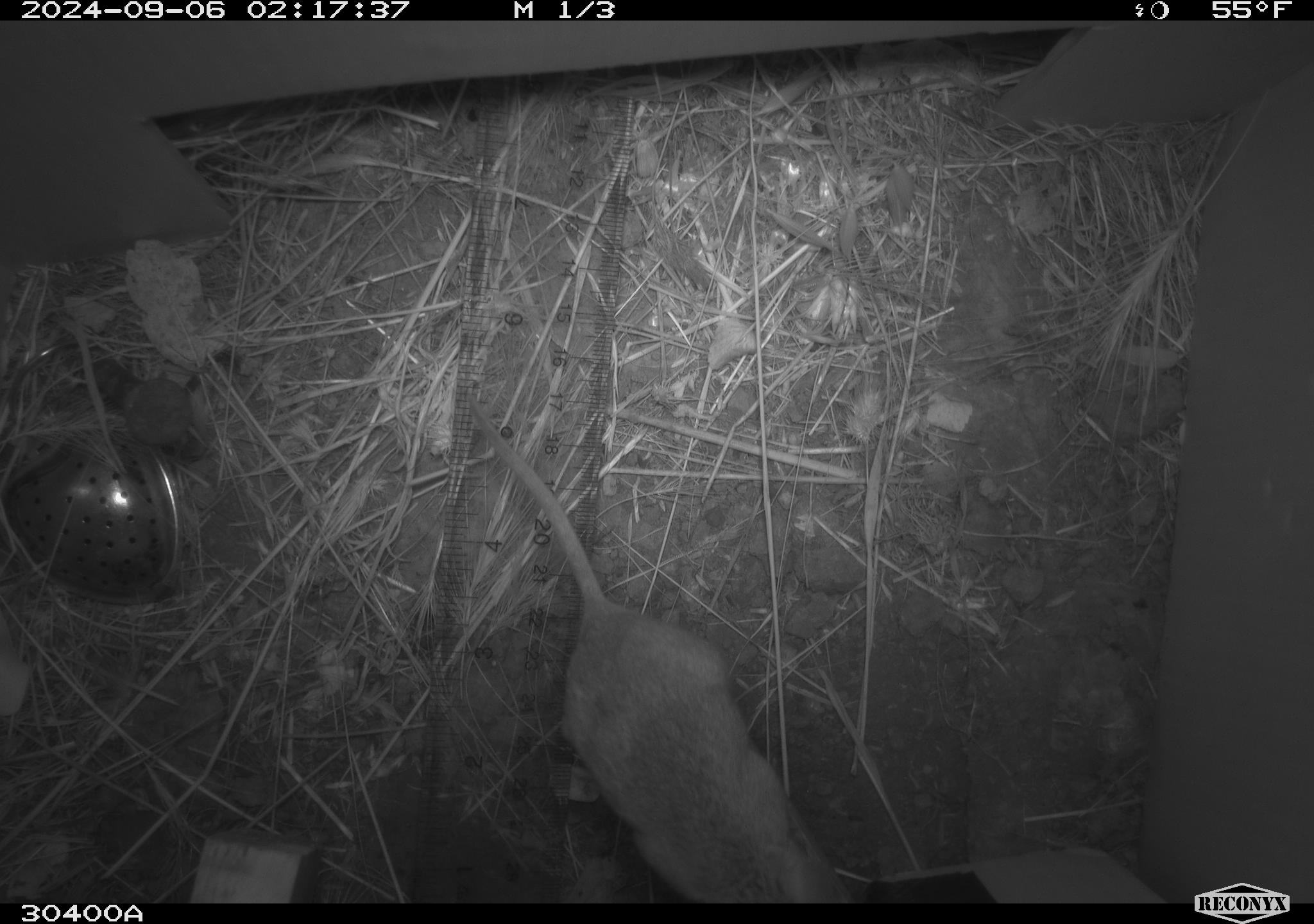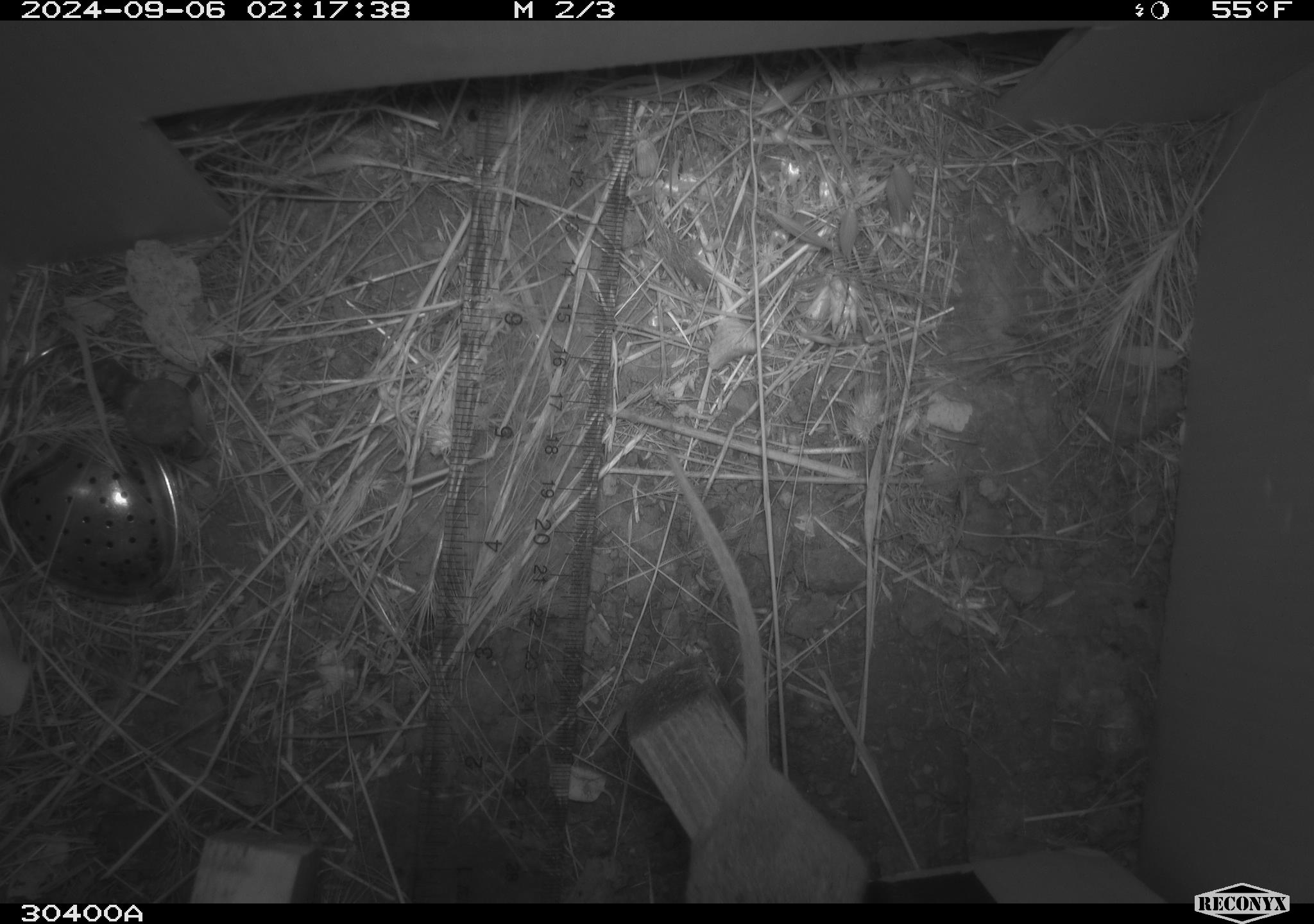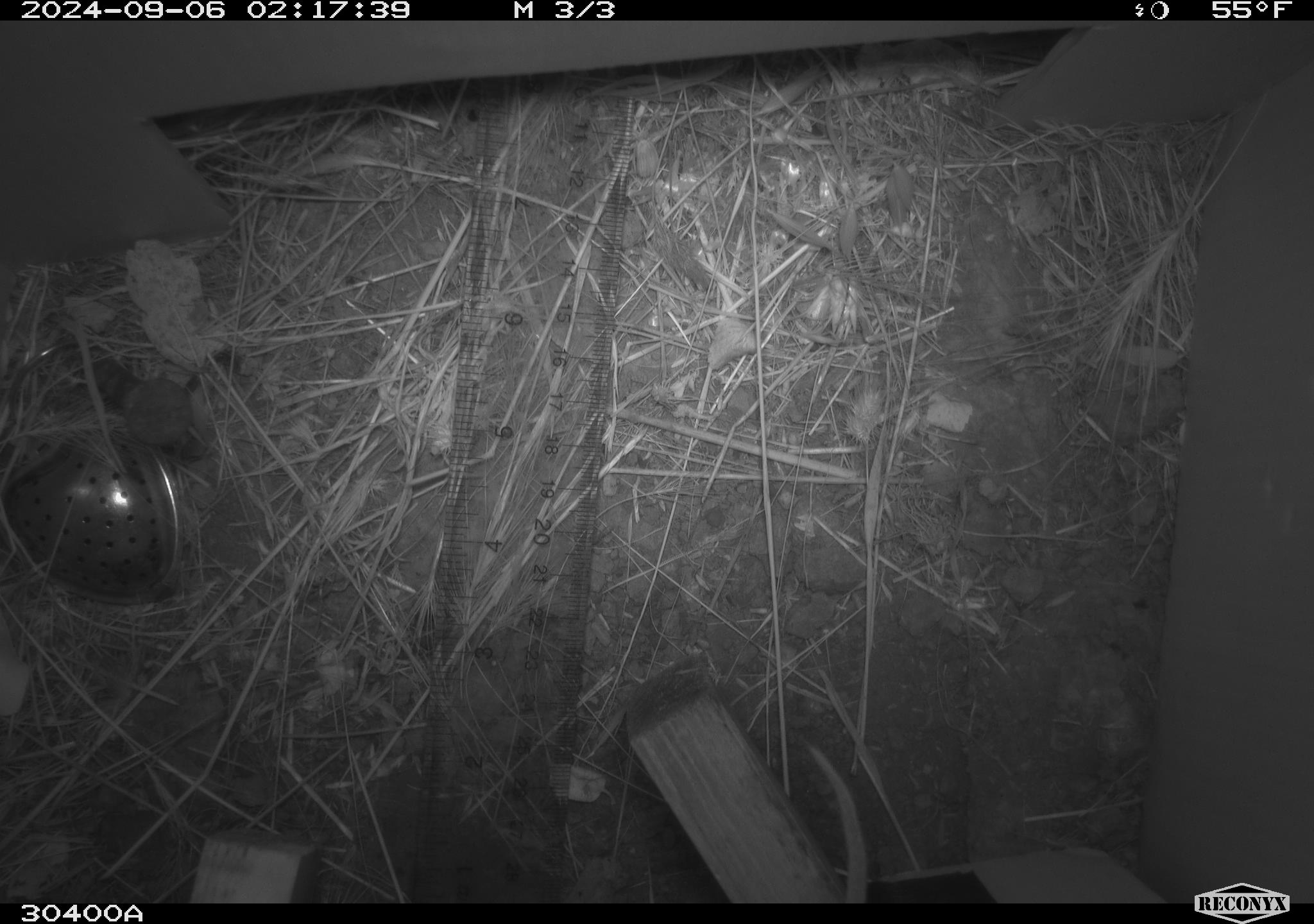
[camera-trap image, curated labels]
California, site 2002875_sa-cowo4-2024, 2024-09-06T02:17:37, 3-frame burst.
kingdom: Animalia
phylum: Chordata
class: Mammalia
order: Rodentia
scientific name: Rodentia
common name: rodent